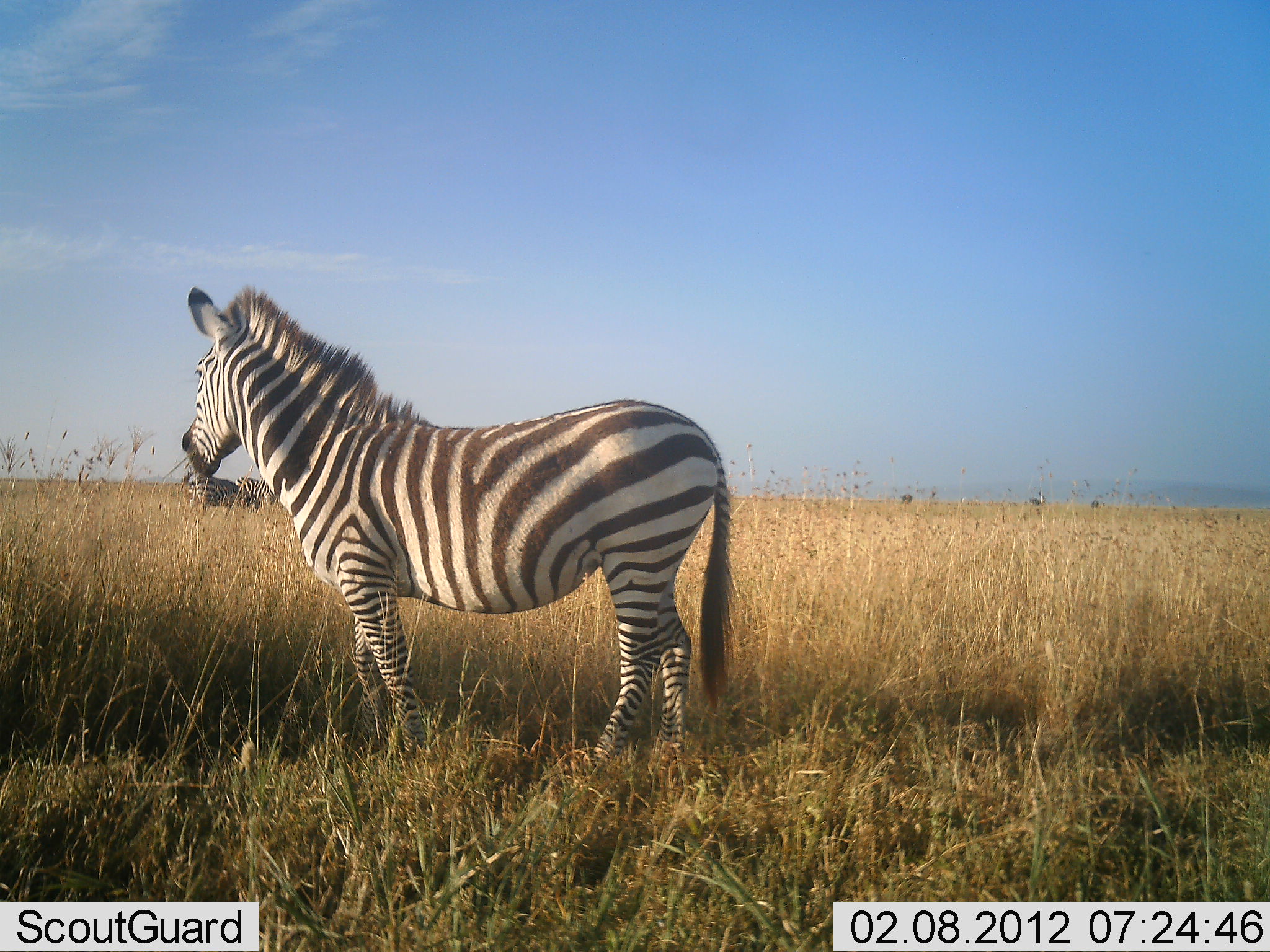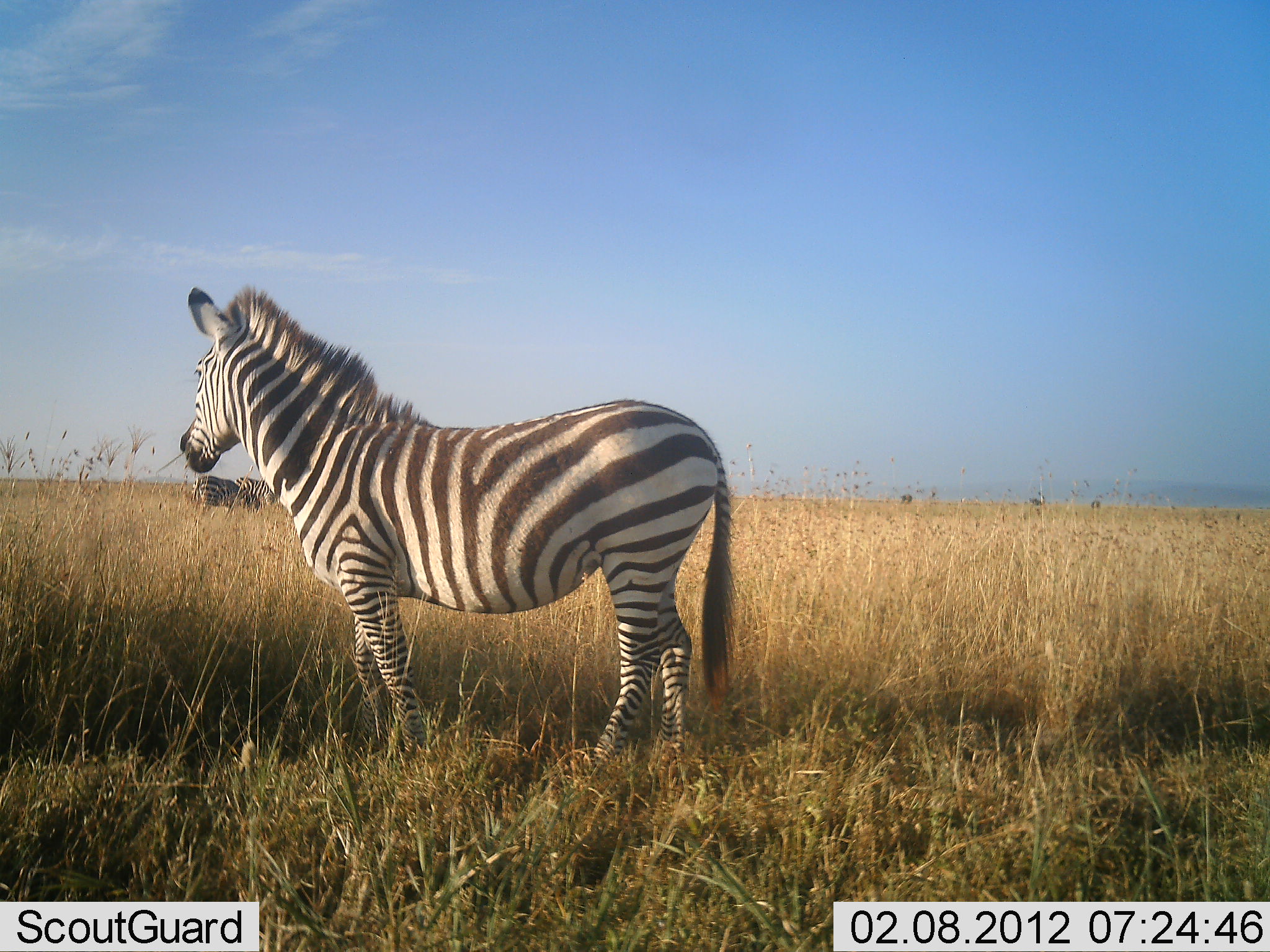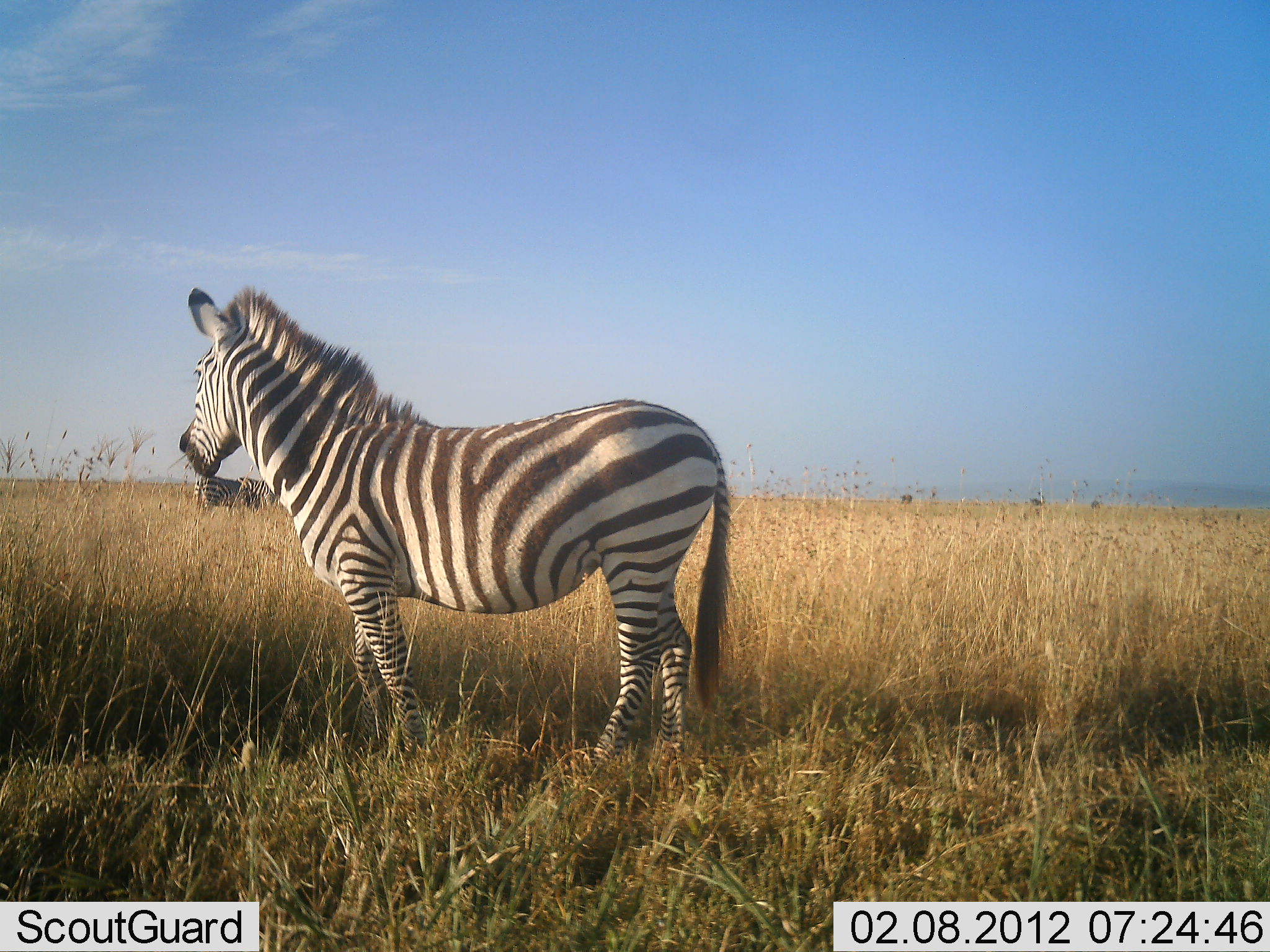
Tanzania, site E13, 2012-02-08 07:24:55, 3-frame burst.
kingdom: Animalia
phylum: Chordata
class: Mammalia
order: Perissodactyla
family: Equidae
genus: Equus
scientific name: Equus quagga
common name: plains zebra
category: zebra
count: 3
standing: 68%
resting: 0%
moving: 0%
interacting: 0%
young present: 0%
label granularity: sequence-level